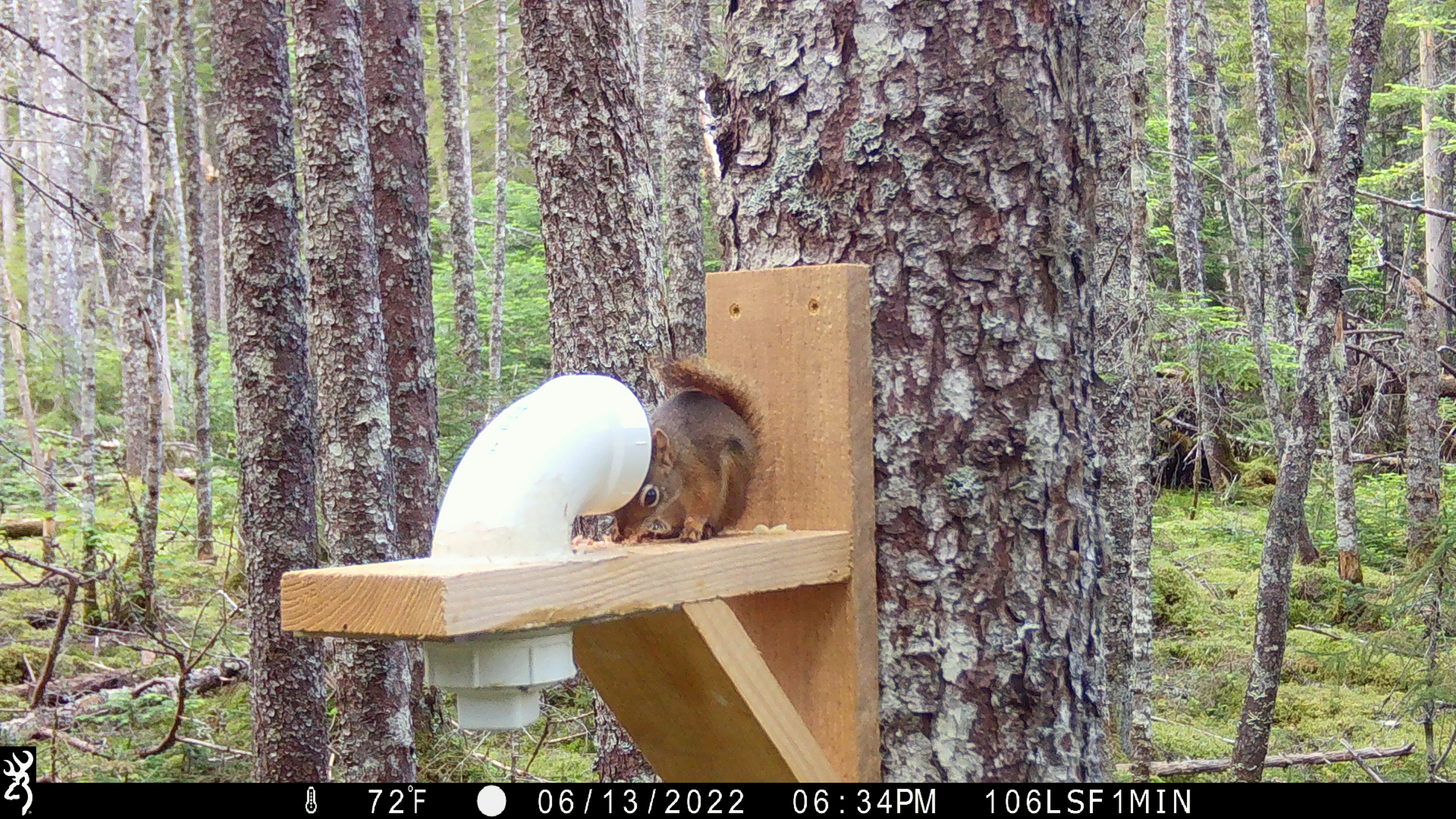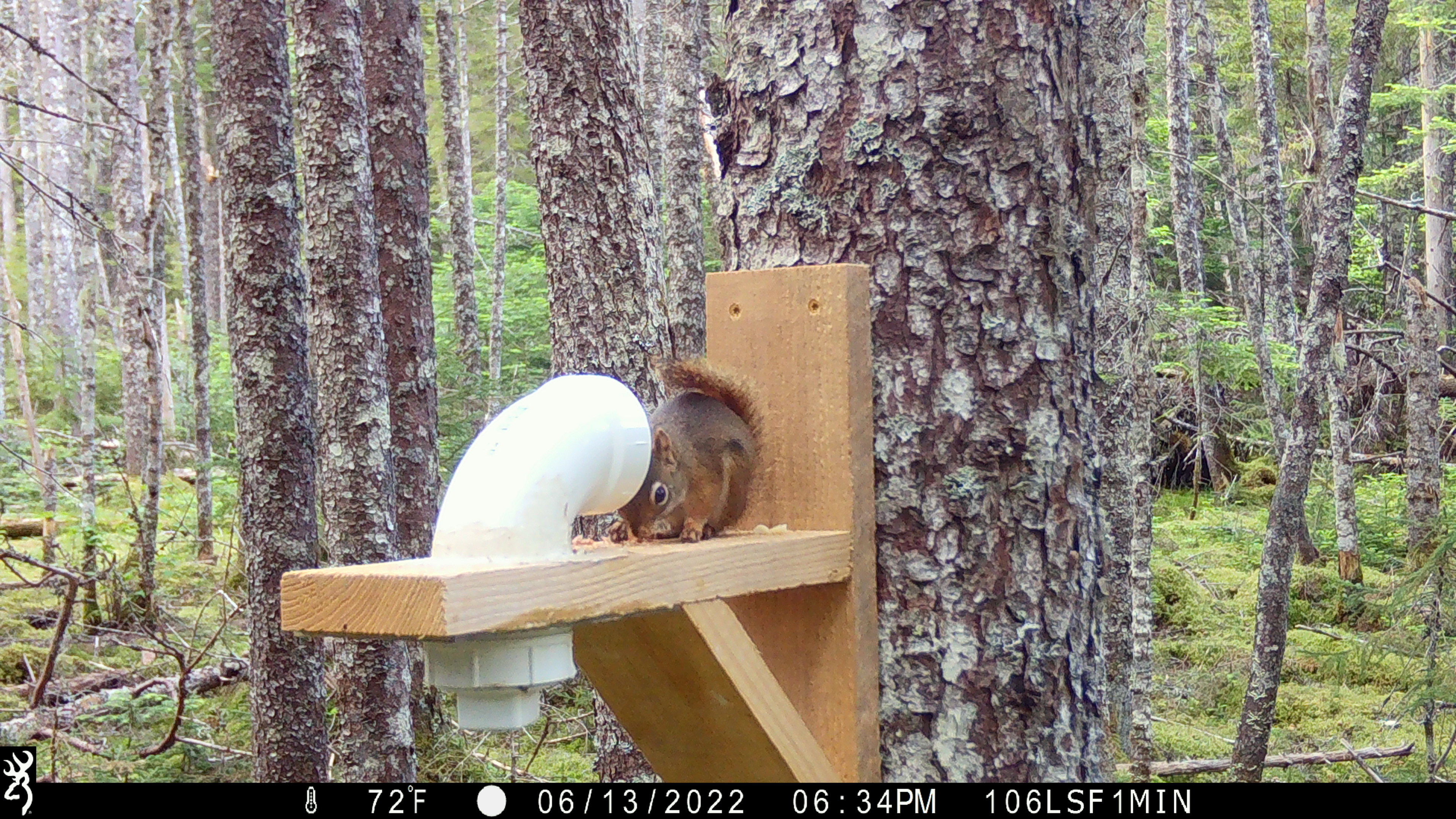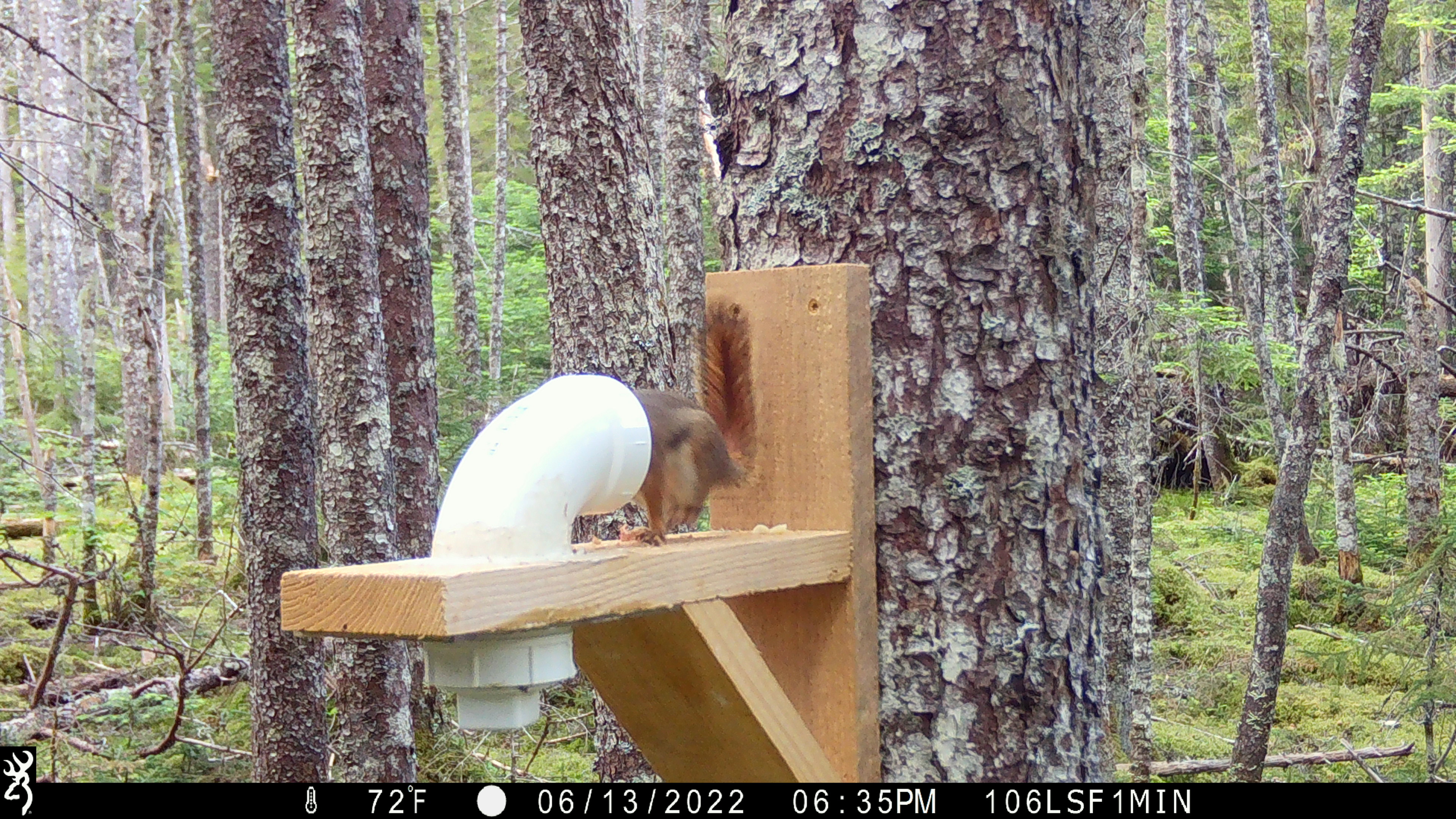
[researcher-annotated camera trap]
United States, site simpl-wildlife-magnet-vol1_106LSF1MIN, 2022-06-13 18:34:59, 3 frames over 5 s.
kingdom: Animalia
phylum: Chordata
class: Mammalia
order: Rodentia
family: Sciuridae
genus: Tamiasciurus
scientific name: Tamiasciurus hudsonicus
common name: red squirrel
Red squirrel (Tamiasciurus hudsonicus).